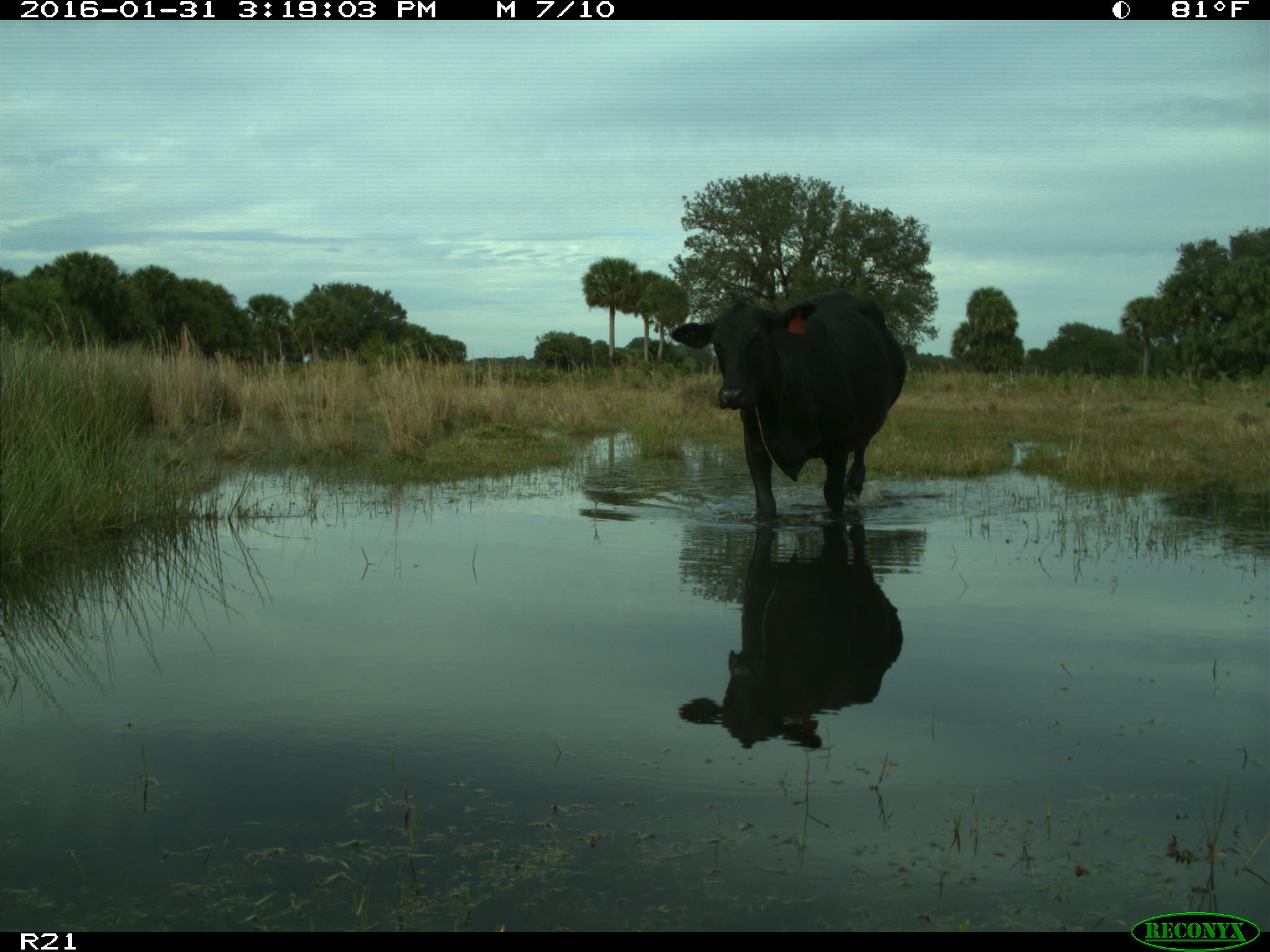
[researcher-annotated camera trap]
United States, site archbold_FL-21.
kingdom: Animalia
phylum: Chordata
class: Mammalia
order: Artiodactyla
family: Bovidae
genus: Bos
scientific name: Bos taurus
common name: domestic cow